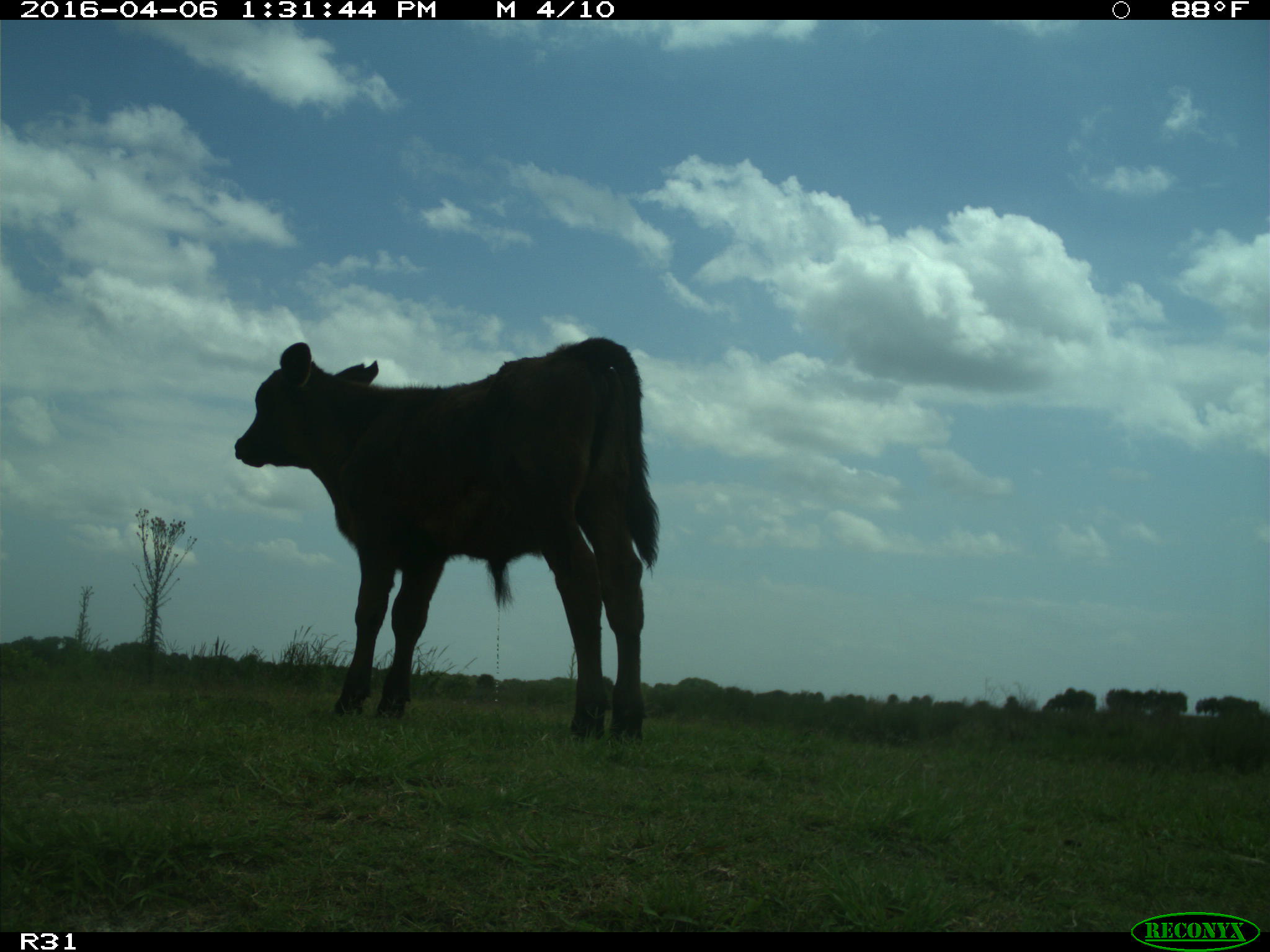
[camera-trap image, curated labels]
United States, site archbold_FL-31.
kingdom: Animalia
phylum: Chordata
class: Mammalia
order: Artiodactyla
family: Bovidae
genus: Bos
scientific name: Bos taurus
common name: domestic cow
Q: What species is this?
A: Bos taurus (domestic cow).